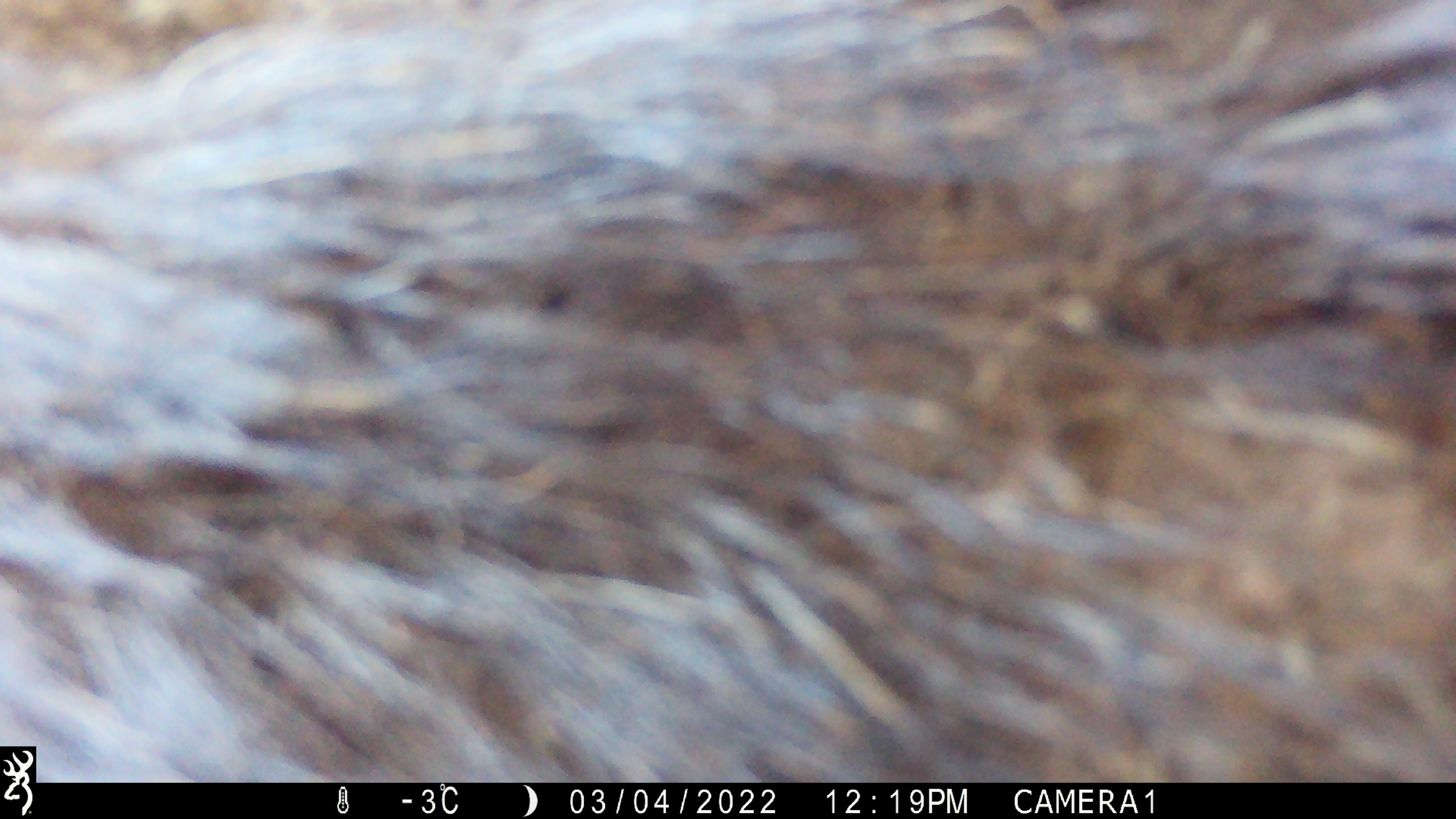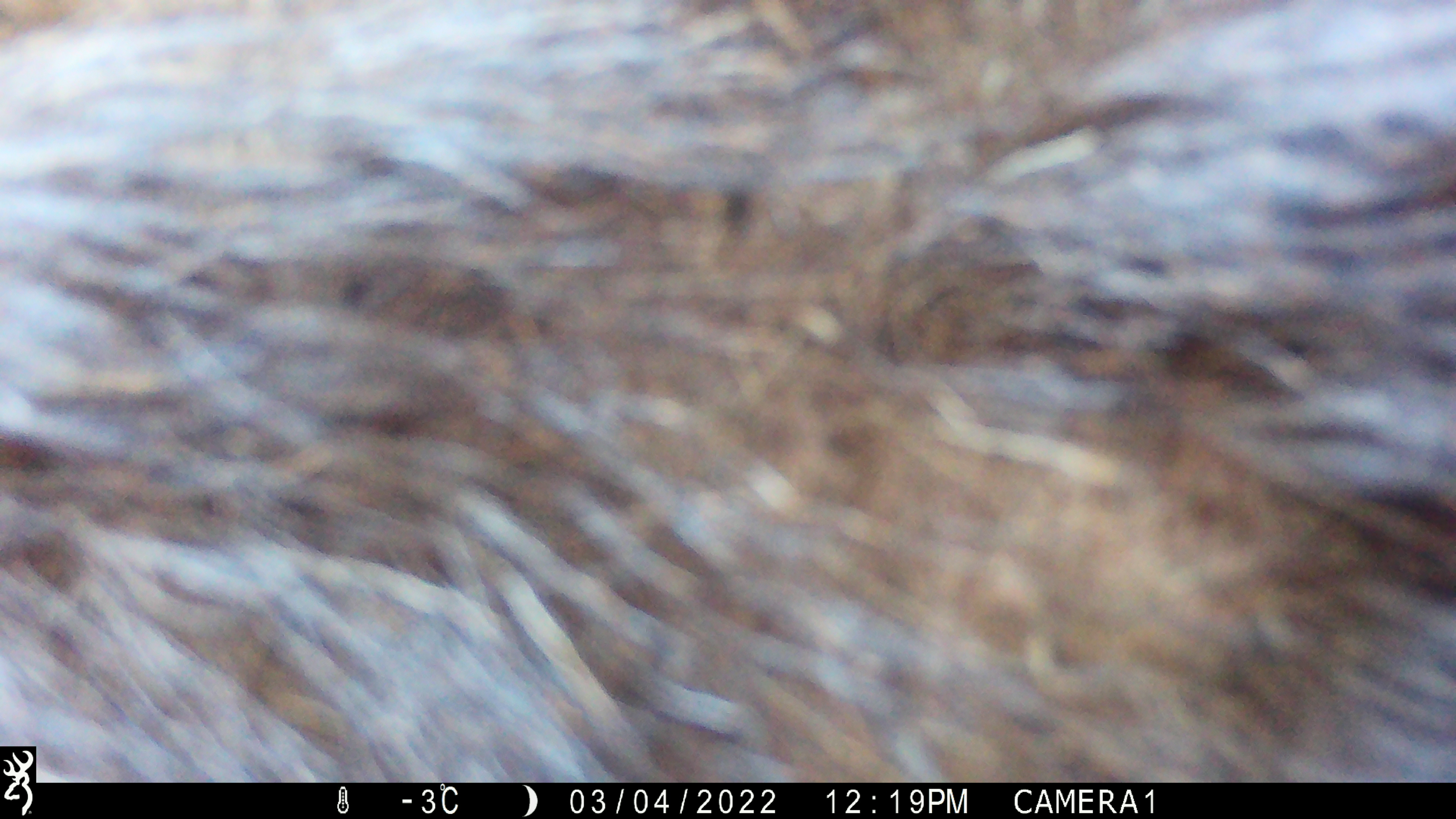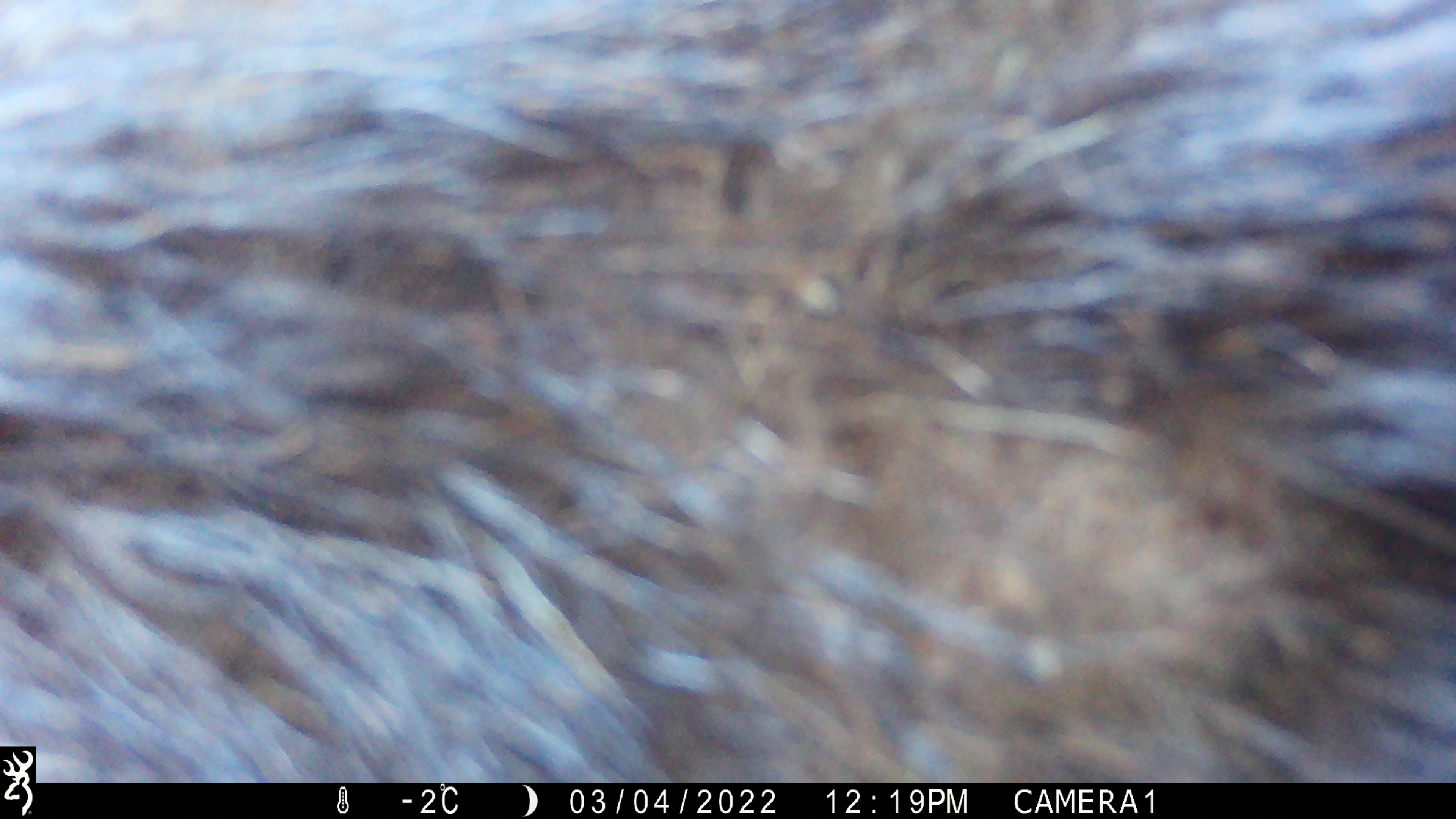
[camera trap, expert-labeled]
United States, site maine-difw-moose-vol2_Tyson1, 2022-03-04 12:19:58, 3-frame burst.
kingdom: Animalia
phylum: Chordata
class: Mammalia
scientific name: Mammalia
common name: mammal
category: mammal sp.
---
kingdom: Animalia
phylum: Chordata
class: Mammalia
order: Artiodactyla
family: Cervidae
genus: Alces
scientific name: Alces alces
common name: moose